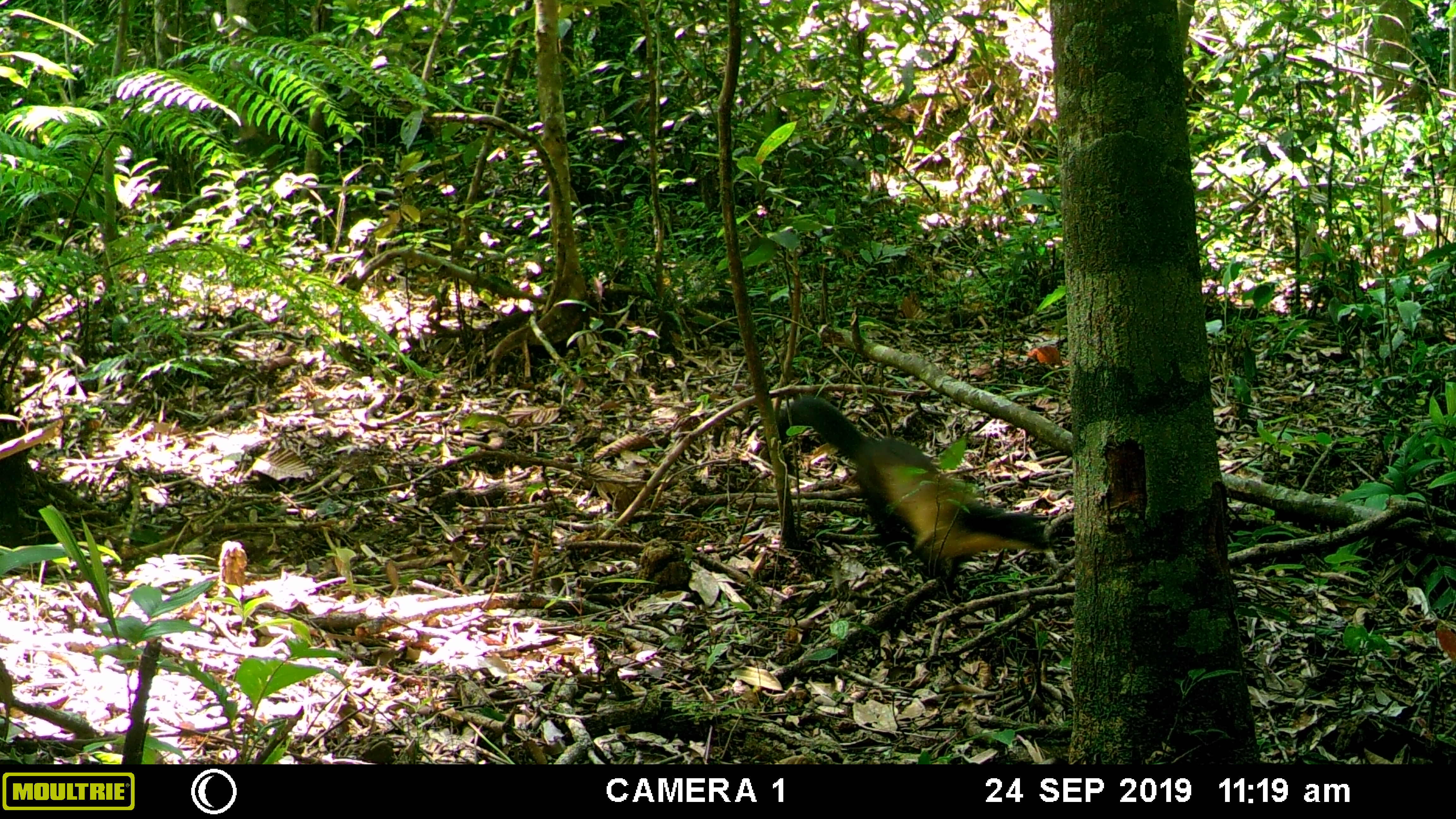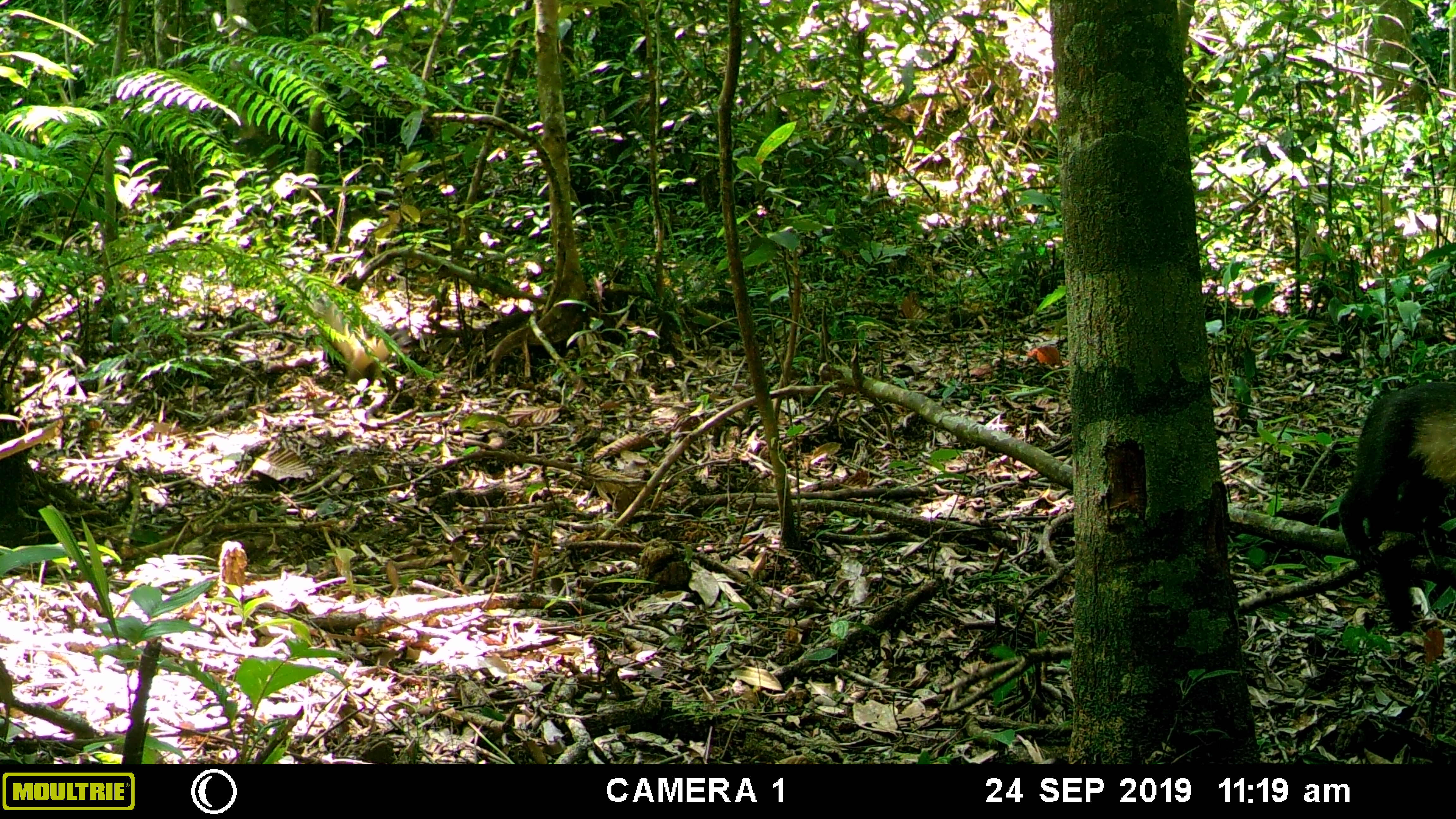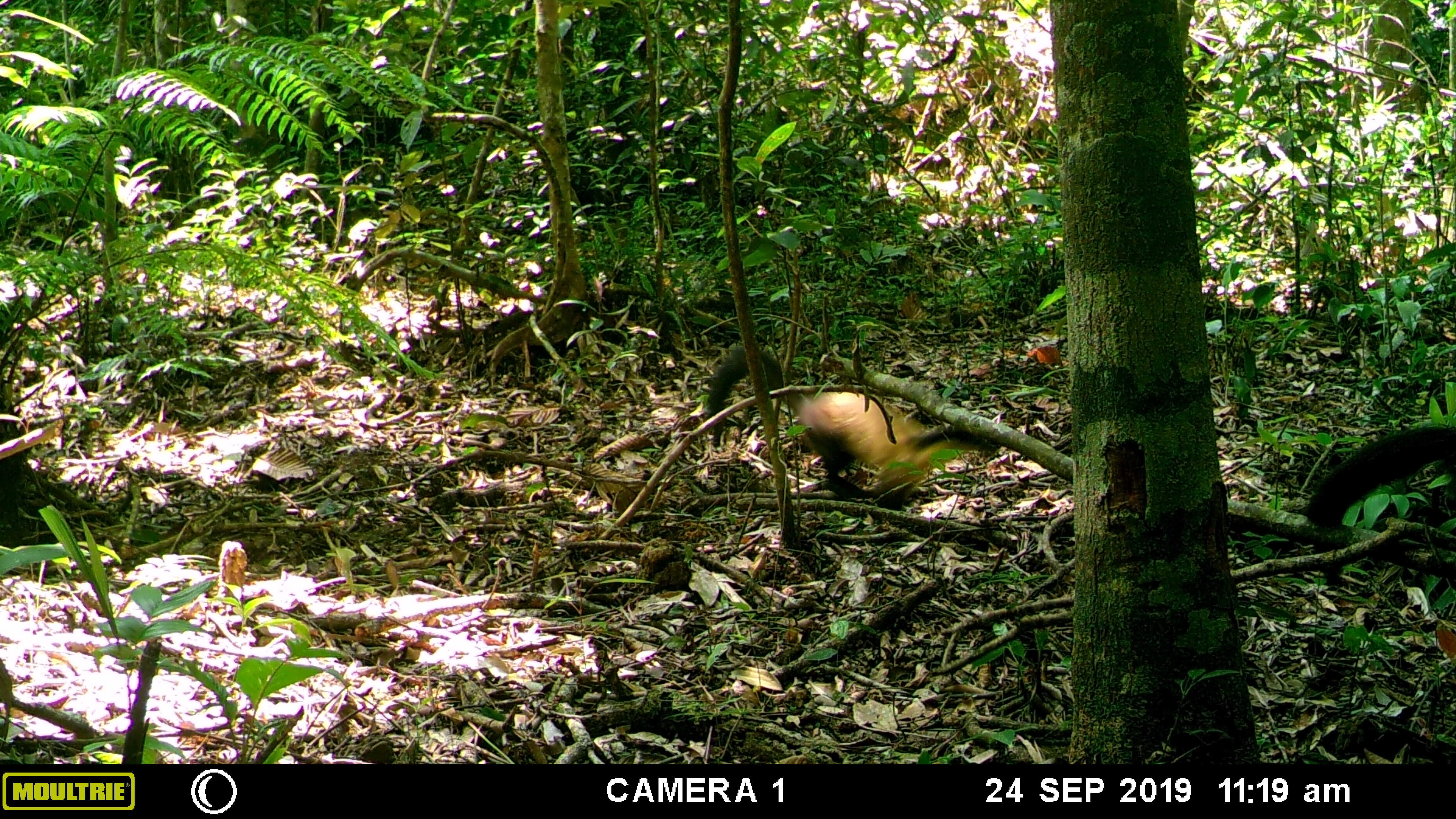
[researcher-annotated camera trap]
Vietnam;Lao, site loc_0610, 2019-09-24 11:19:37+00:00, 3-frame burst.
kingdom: Animalia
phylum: Chordata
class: Mammalia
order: Carnivora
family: Mustelidae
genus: Martes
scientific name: Martes flavigula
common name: yellow-throated marten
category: yellow throated marten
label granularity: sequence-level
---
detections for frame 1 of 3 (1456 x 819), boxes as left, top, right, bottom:
yellow throated marten: 771, 397, 1046, 596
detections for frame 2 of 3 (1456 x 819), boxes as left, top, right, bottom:
yellow throated marten: 1335, 378, 1454, 630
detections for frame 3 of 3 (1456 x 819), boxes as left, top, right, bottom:
yellow throated marten: 707, 343, 1000, 509; 1308, 424, 1456, 587